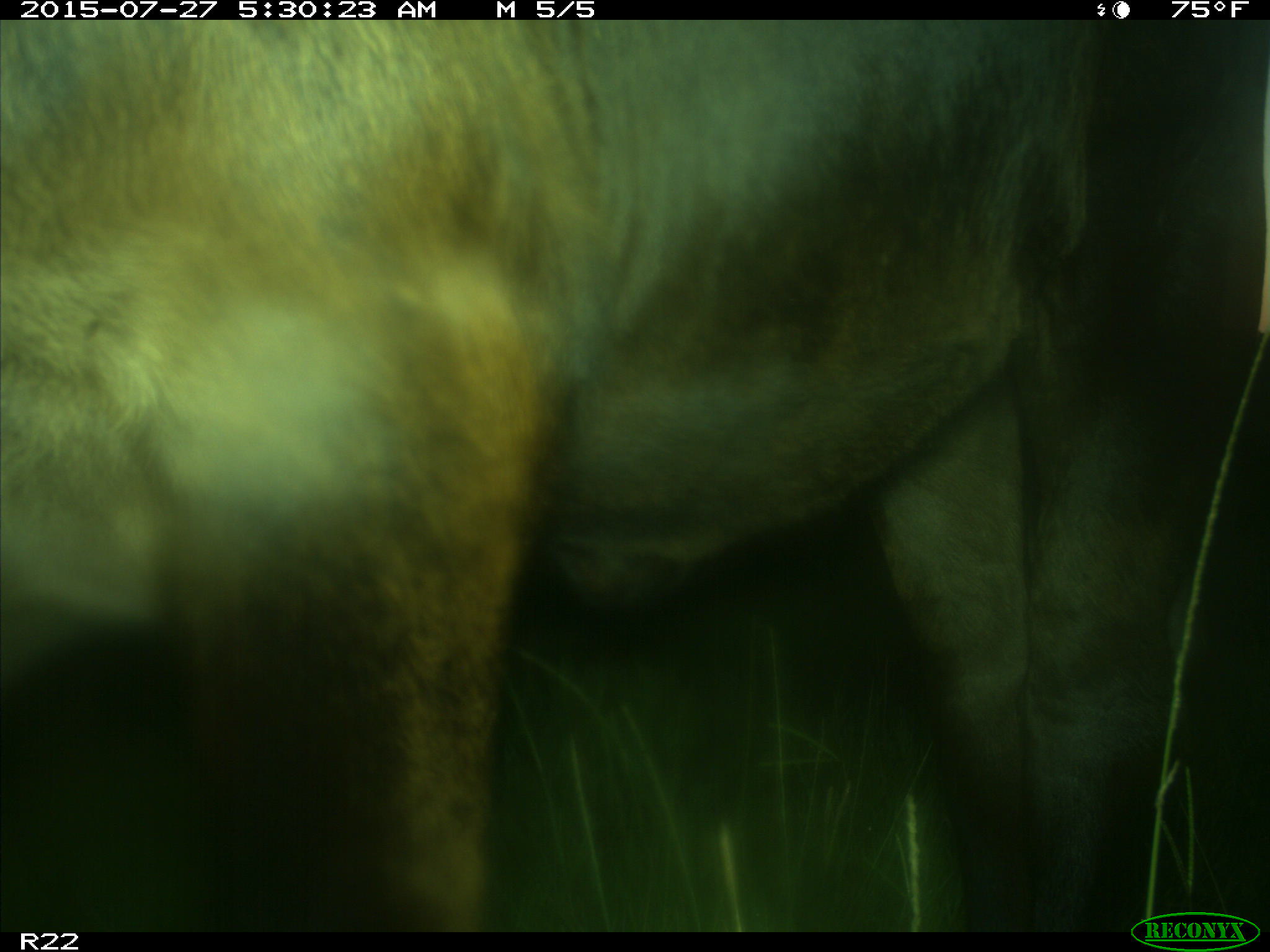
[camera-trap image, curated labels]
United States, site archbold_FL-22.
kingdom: Animalia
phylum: Chordata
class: Mammalia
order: Artiodactyla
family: Bovidae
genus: Bos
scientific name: Bos taurus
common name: domestic cow